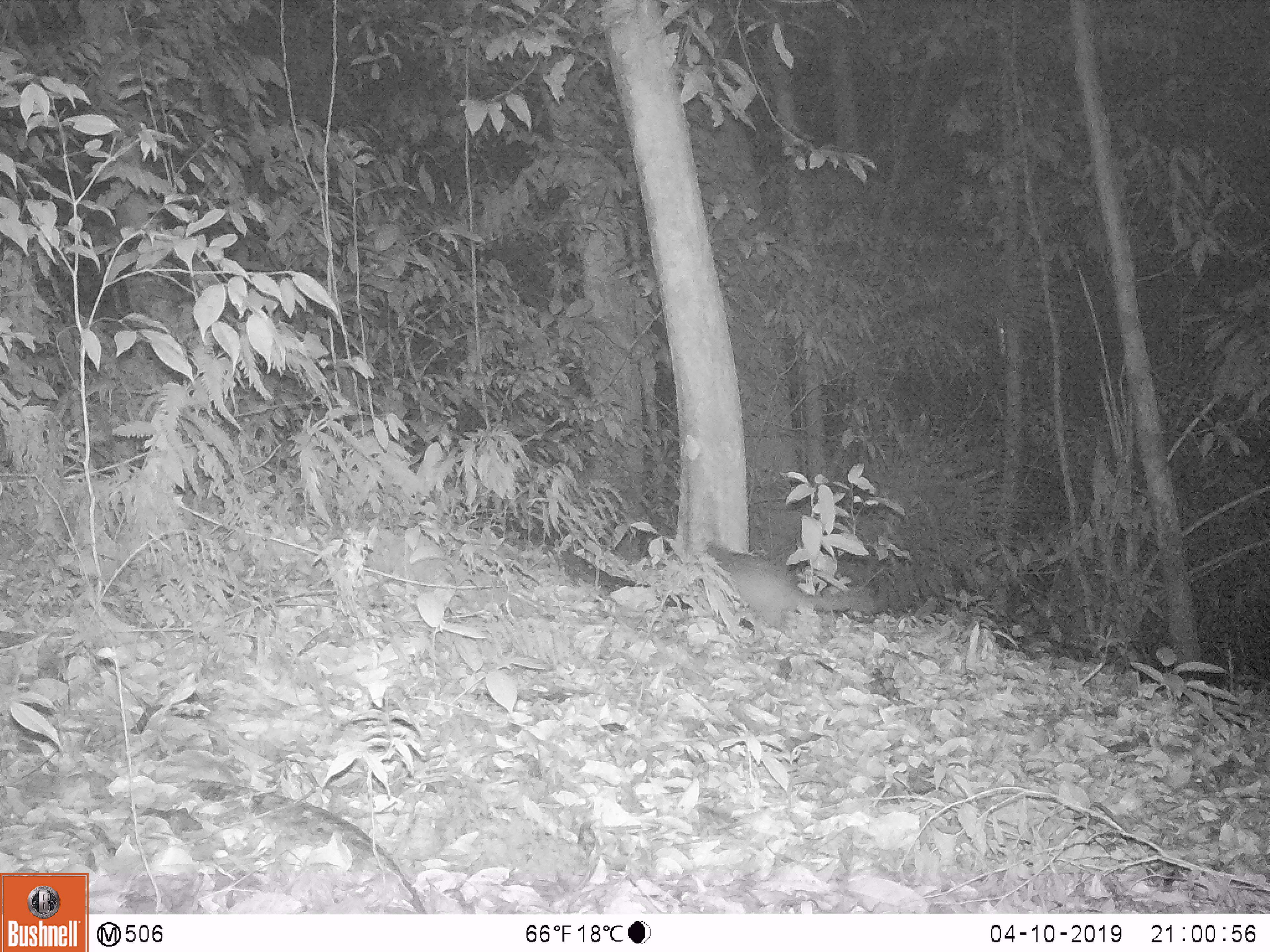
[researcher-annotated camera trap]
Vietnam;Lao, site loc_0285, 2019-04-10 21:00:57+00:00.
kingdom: Animalia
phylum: Chordata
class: Mammalia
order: Carnivora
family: Mustelidae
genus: Melogale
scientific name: Melogale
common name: ferret badger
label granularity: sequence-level